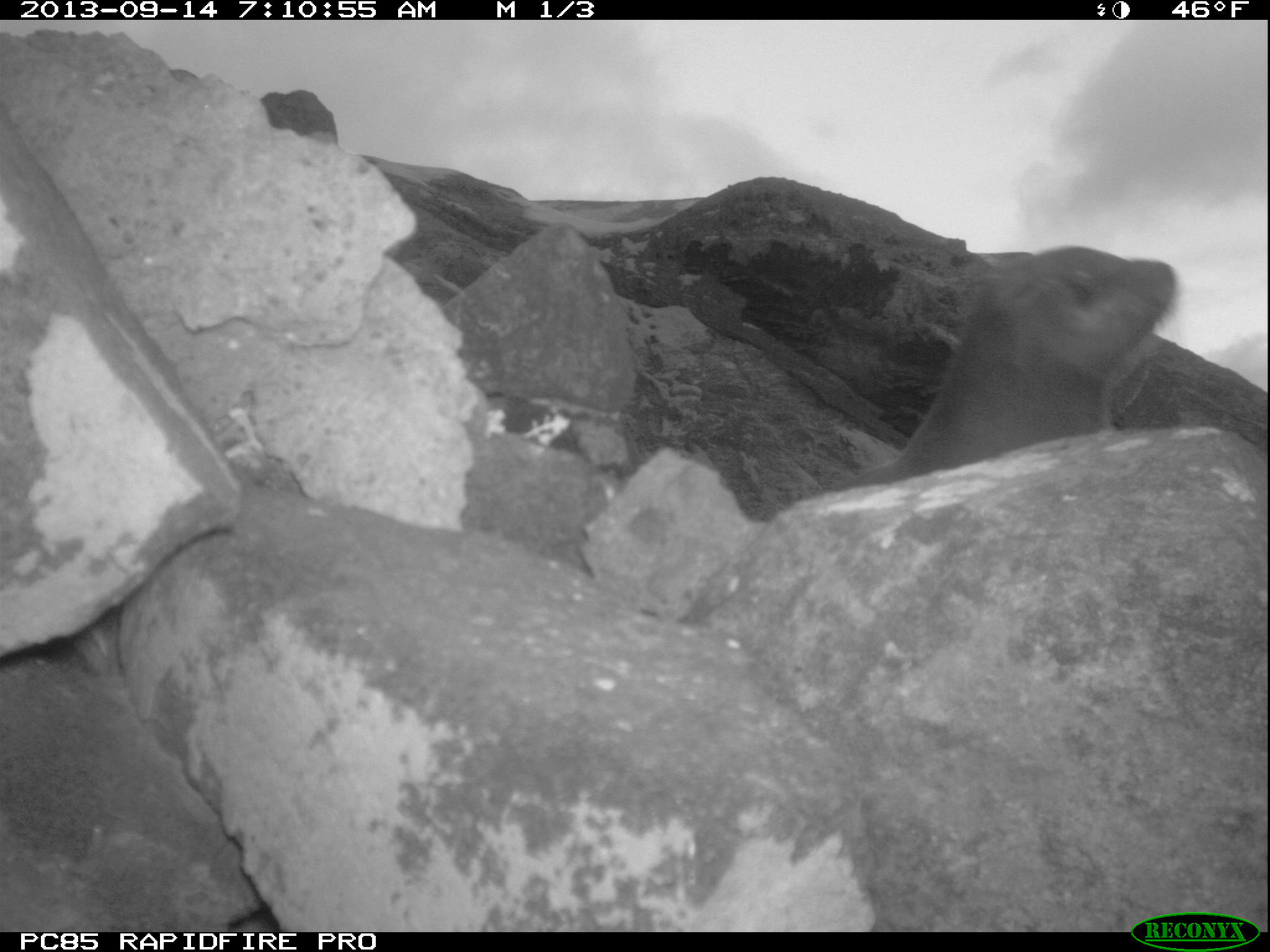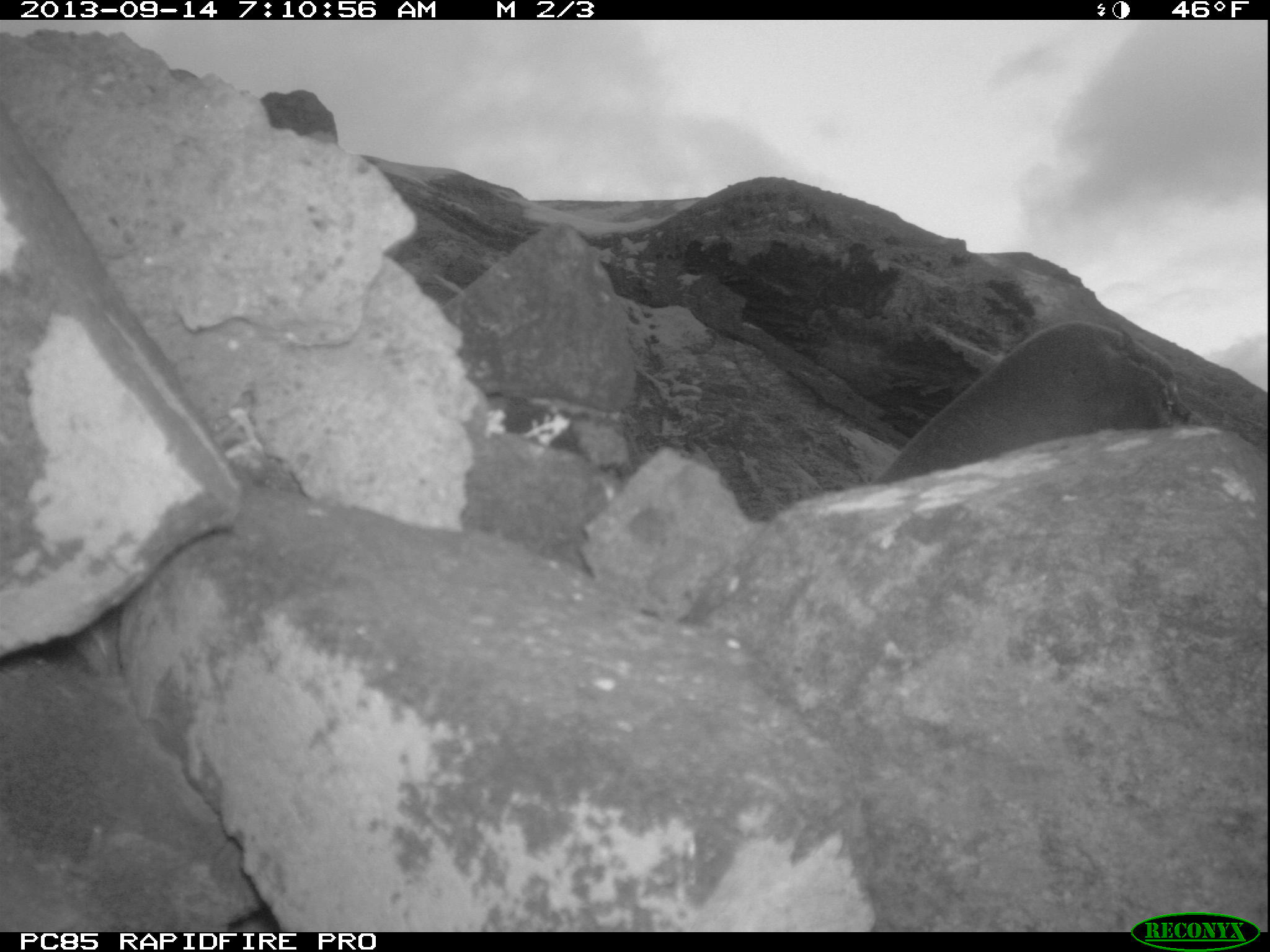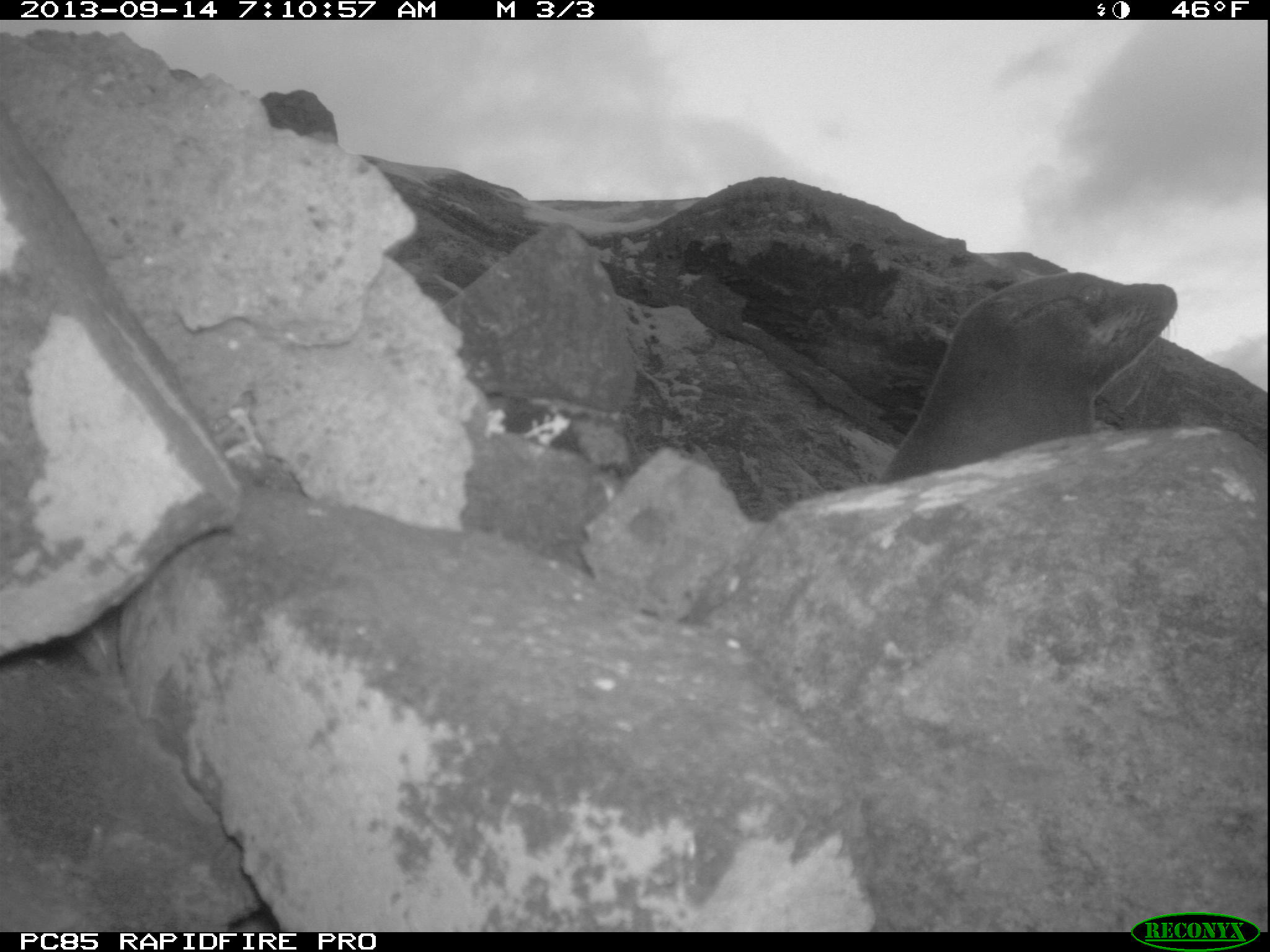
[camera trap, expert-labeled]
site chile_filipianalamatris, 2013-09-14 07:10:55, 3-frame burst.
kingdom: Animalia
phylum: Chordata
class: Mammalia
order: Carnivora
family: Phocidae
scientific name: Phocidae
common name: seal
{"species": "seal (Phocidae)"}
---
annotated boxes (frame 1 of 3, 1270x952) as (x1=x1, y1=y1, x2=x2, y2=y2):
seal: (x1=823, y1=240, x2=1189, y2=498)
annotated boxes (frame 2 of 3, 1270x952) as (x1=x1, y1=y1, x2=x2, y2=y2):
seal: (x1=864, y1=319, x2=1216, y2=498)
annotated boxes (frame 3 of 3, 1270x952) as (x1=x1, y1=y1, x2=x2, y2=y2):
seal: (x1=872, y1=270, x2=1184, y2=491)